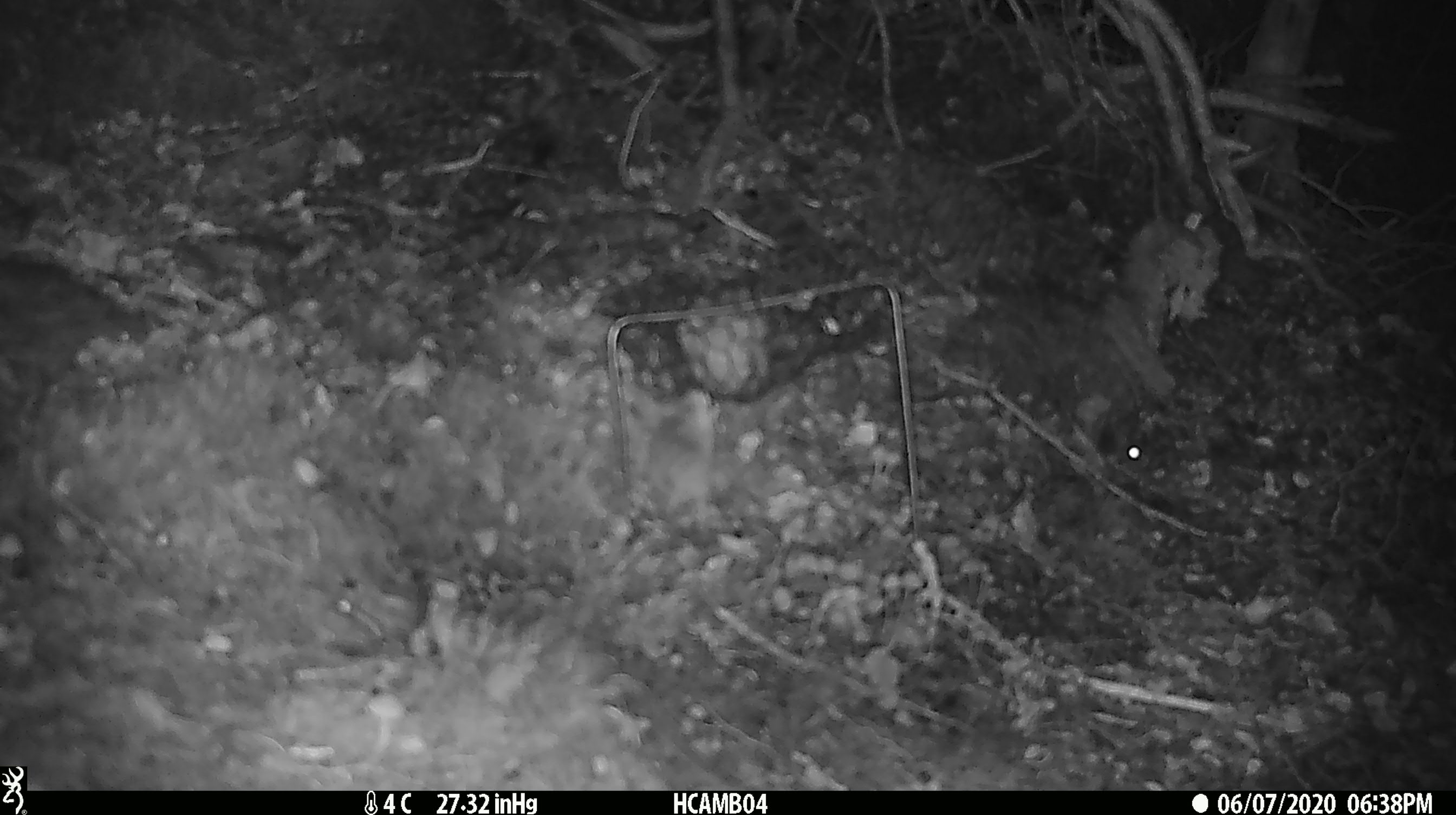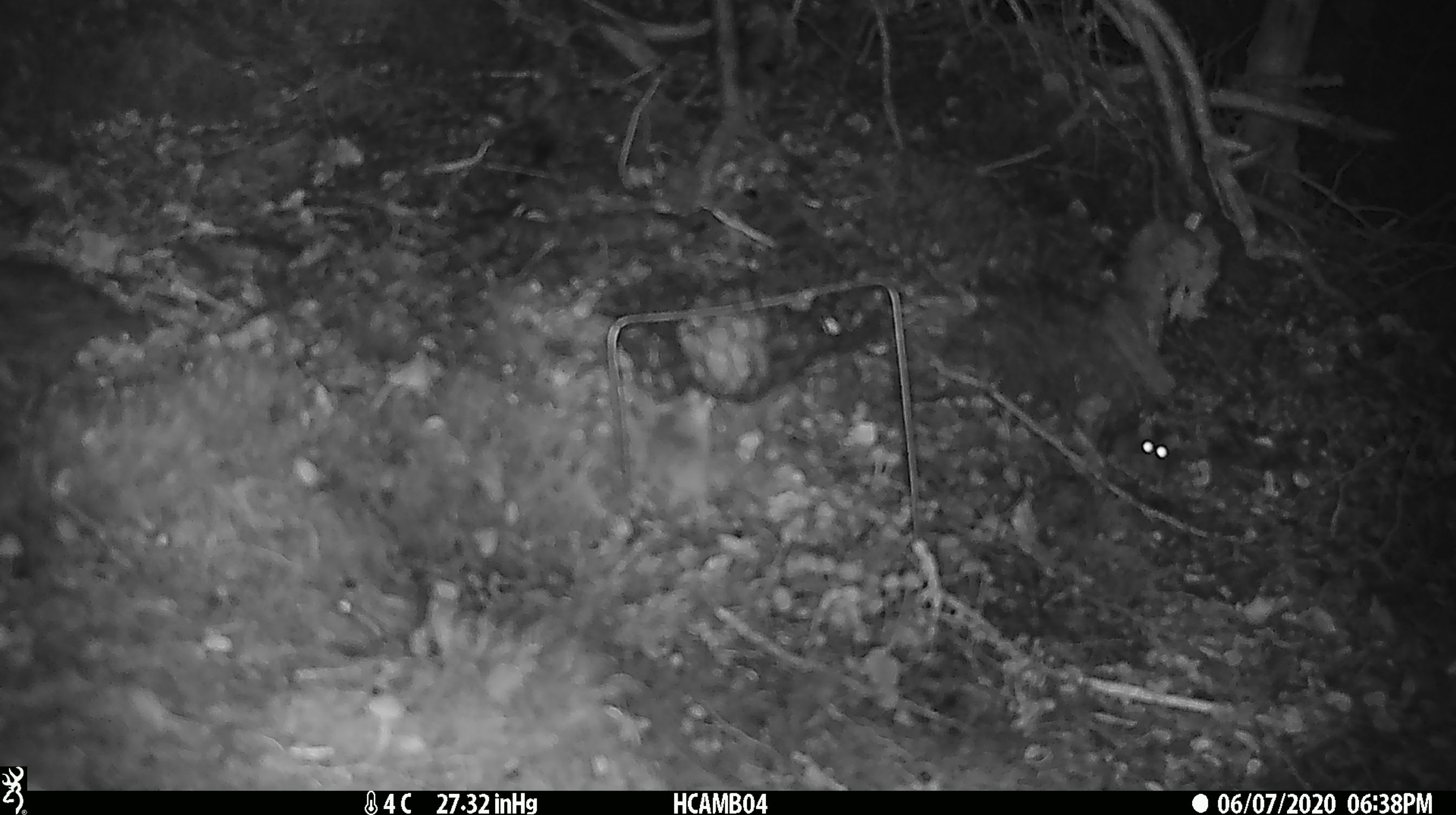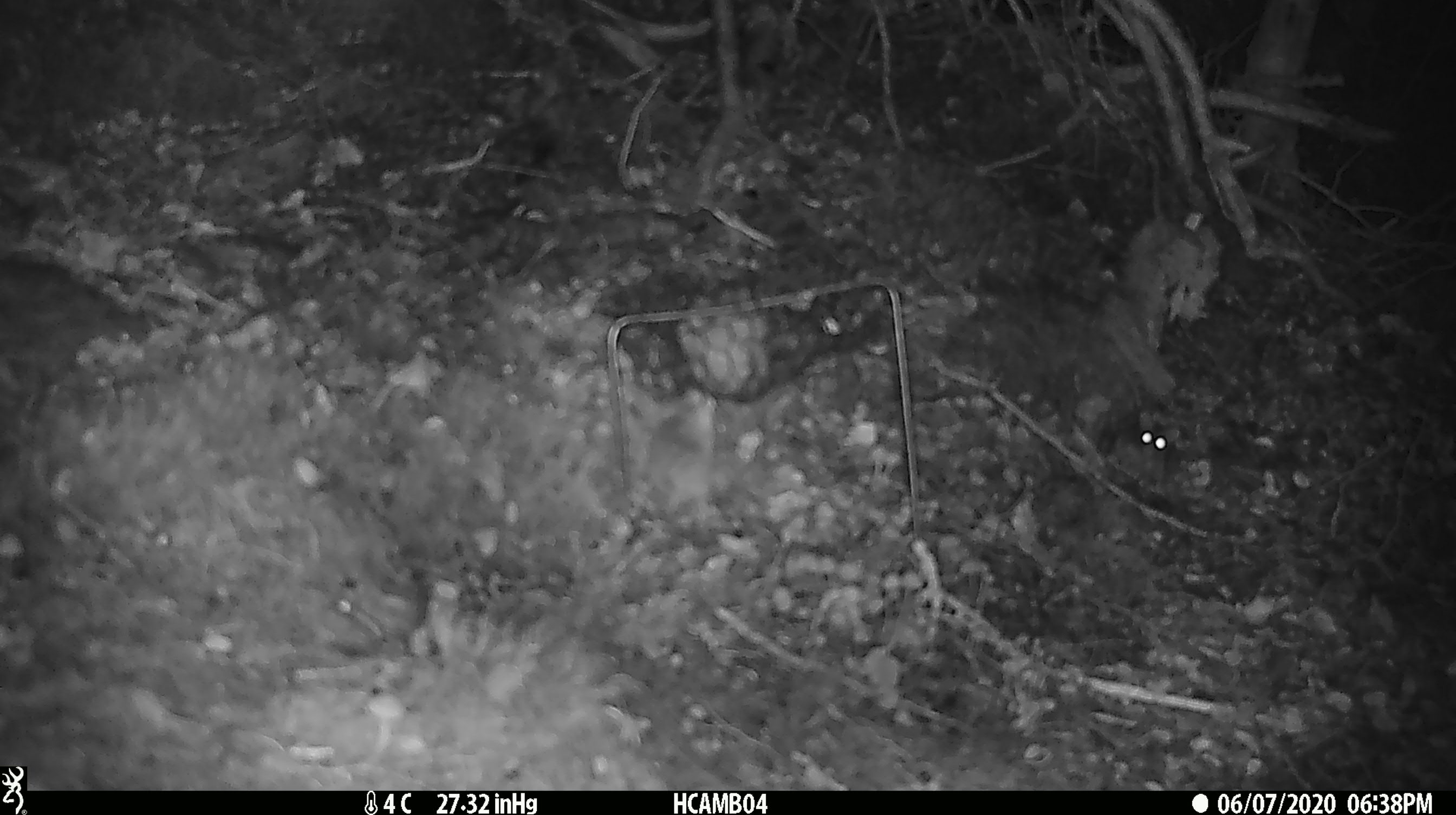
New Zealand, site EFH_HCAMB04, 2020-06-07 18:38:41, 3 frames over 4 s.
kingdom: Animalia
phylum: Chordata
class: Mammalia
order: Rodentia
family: Muridae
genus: Mus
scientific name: Mus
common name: mouse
Mouse (Mus).